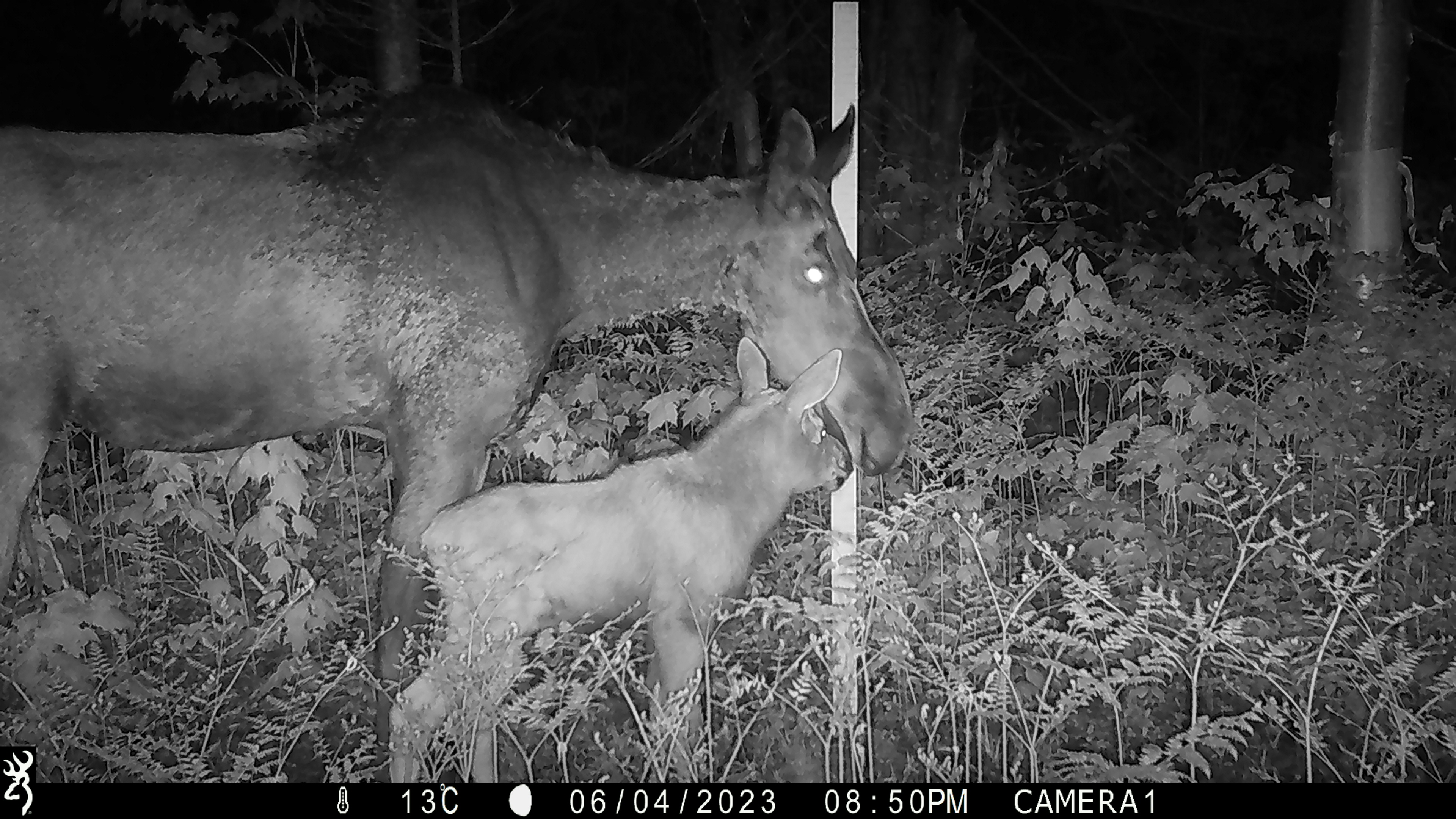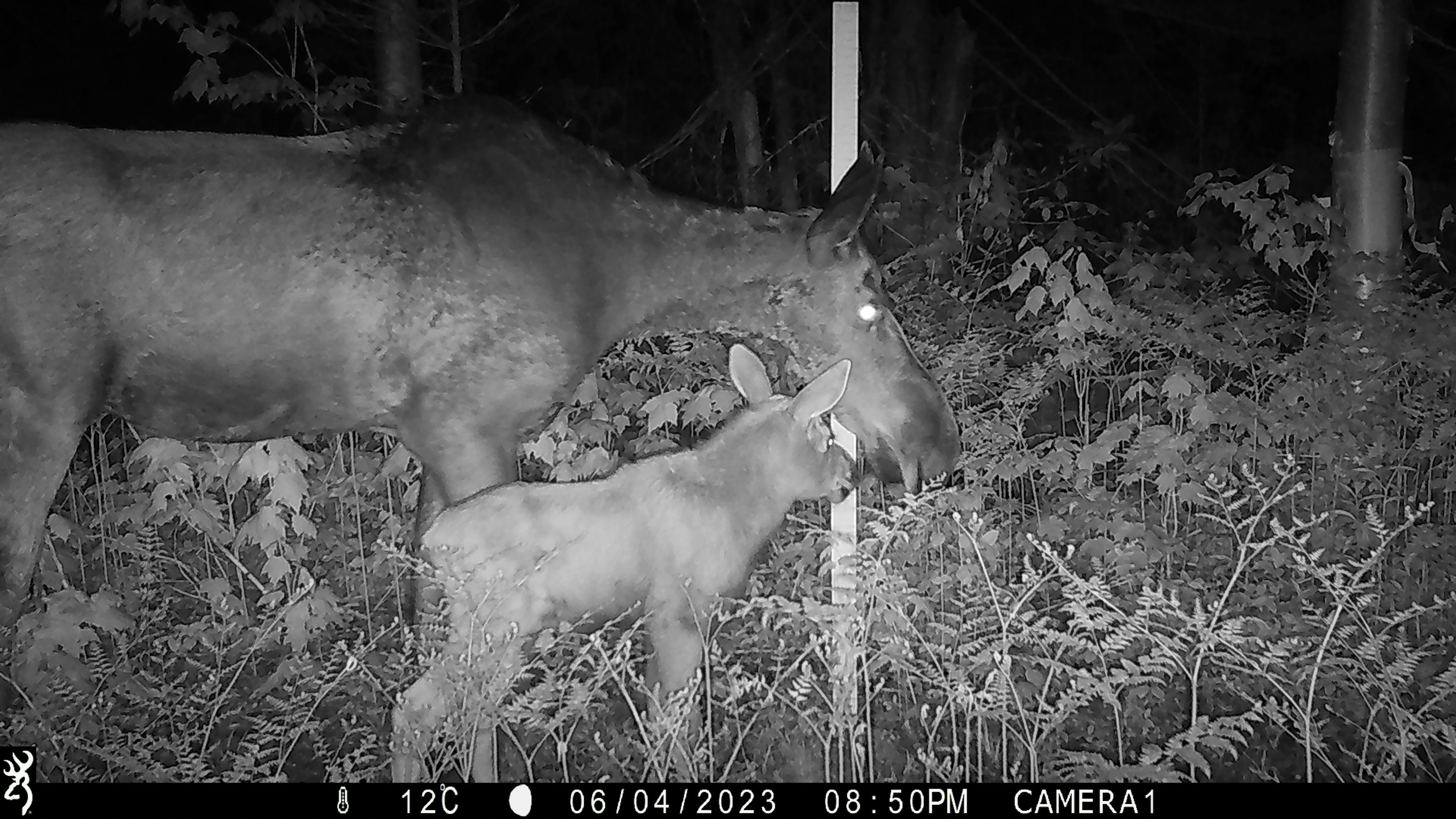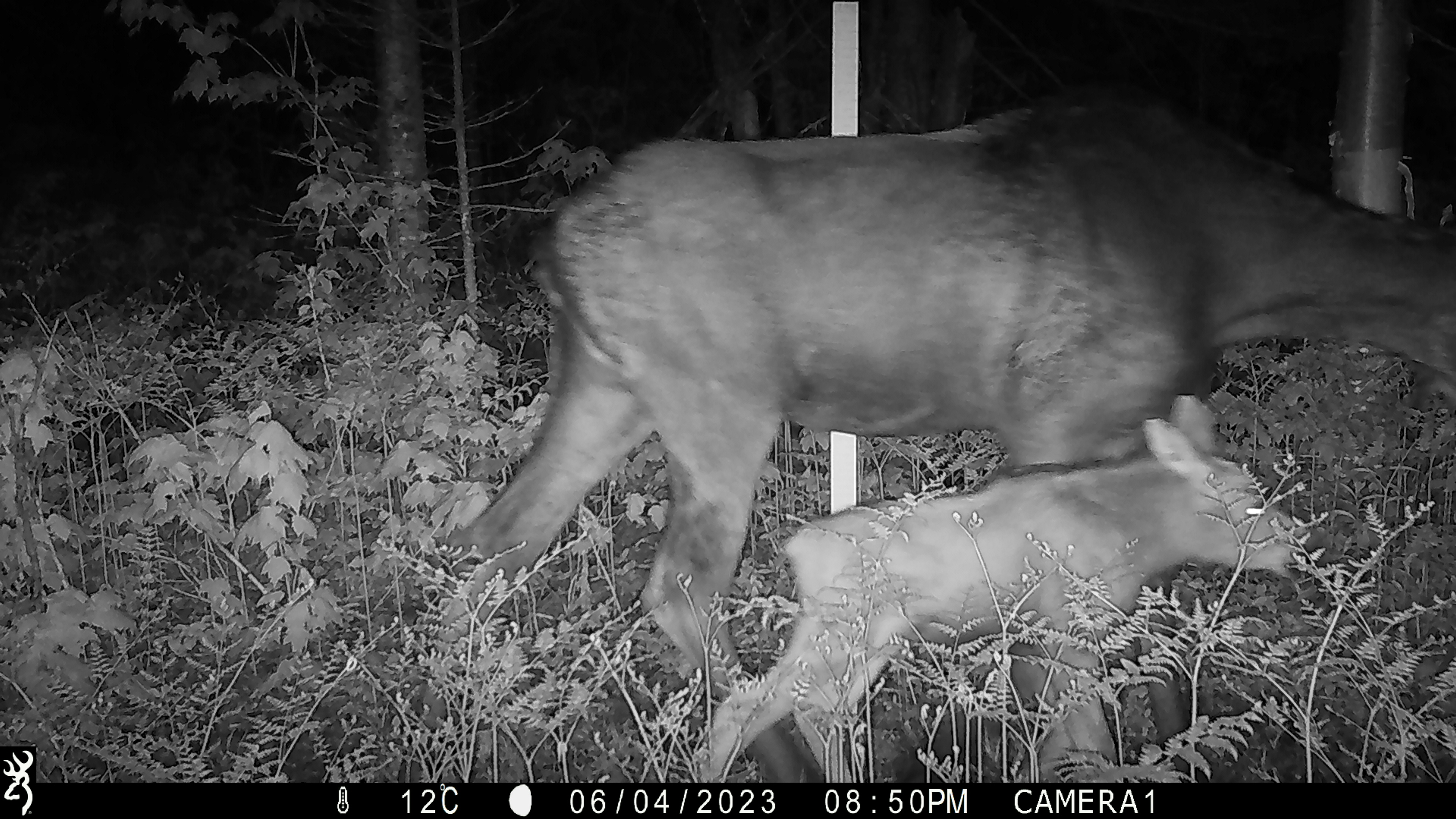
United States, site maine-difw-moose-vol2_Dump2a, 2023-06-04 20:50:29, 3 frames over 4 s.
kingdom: Animalia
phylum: Chordata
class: Mammalia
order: Artiodactyla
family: Cervidae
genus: Alces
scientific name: Alces alces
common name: moose